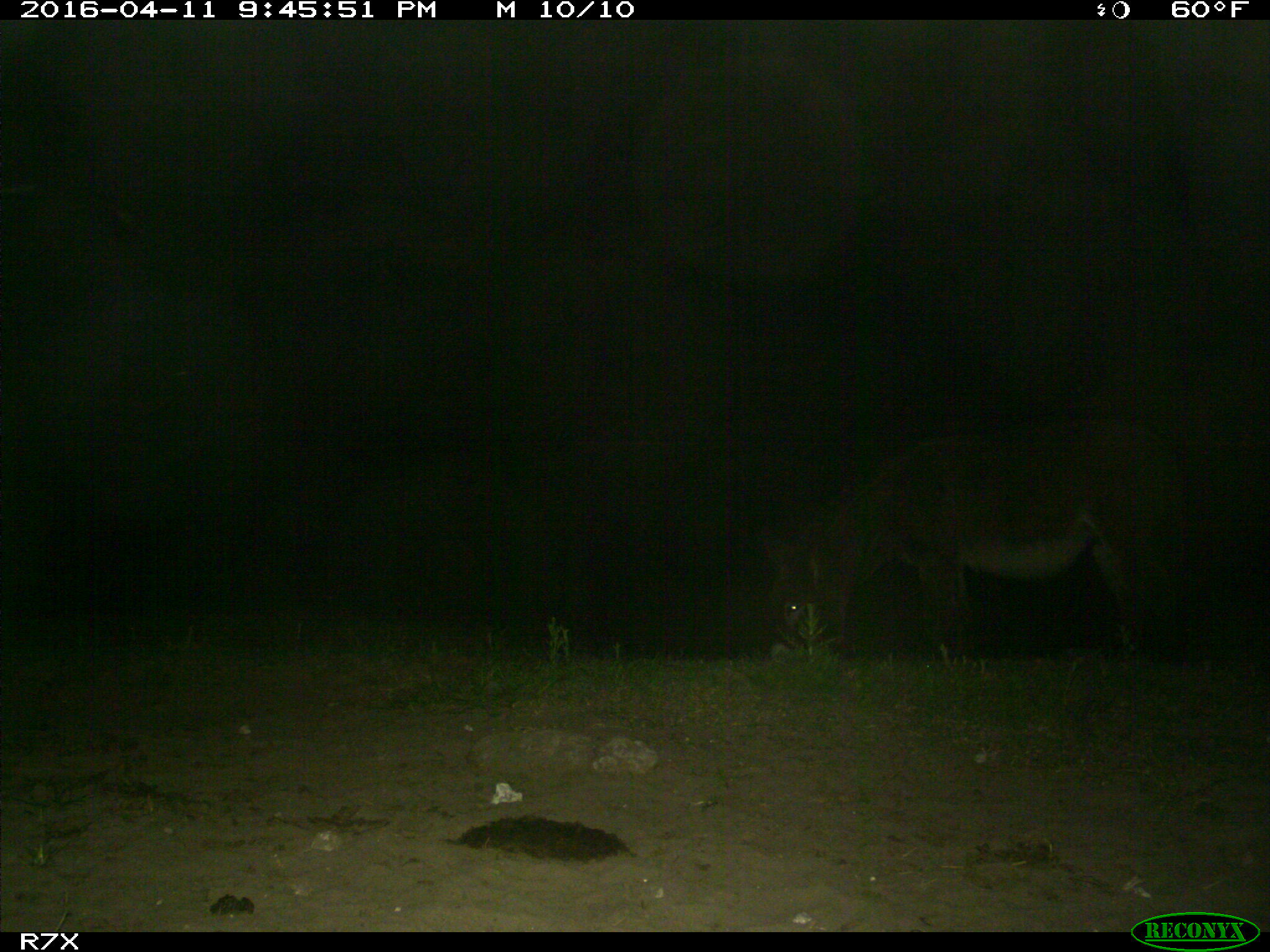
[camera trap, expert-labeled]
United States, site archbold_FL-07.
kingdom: Animalia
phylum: Chordata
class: Mammalia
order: Artiodactyla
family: Bovidae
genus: Bos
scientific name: Bos taurus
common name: domestic cow